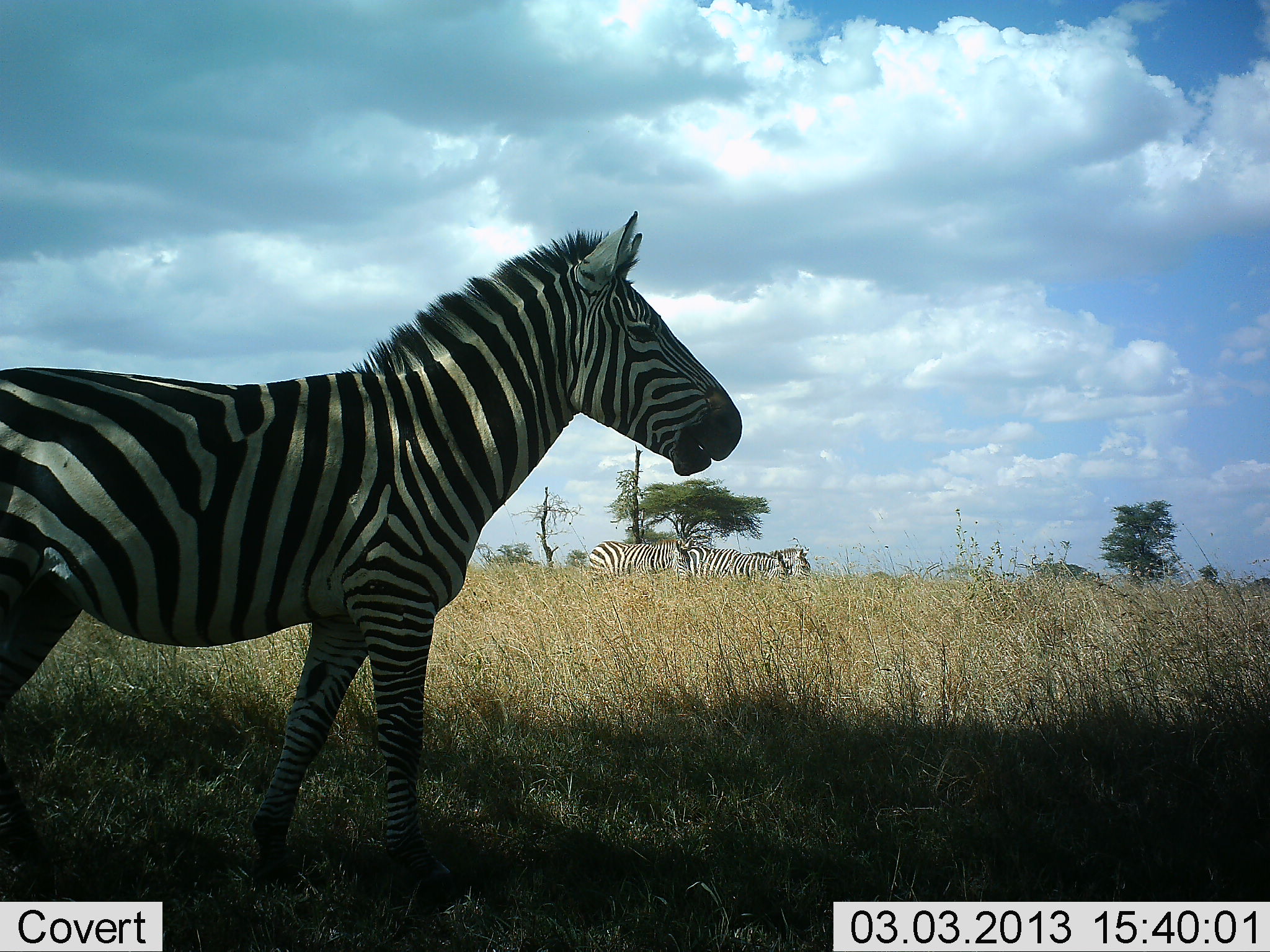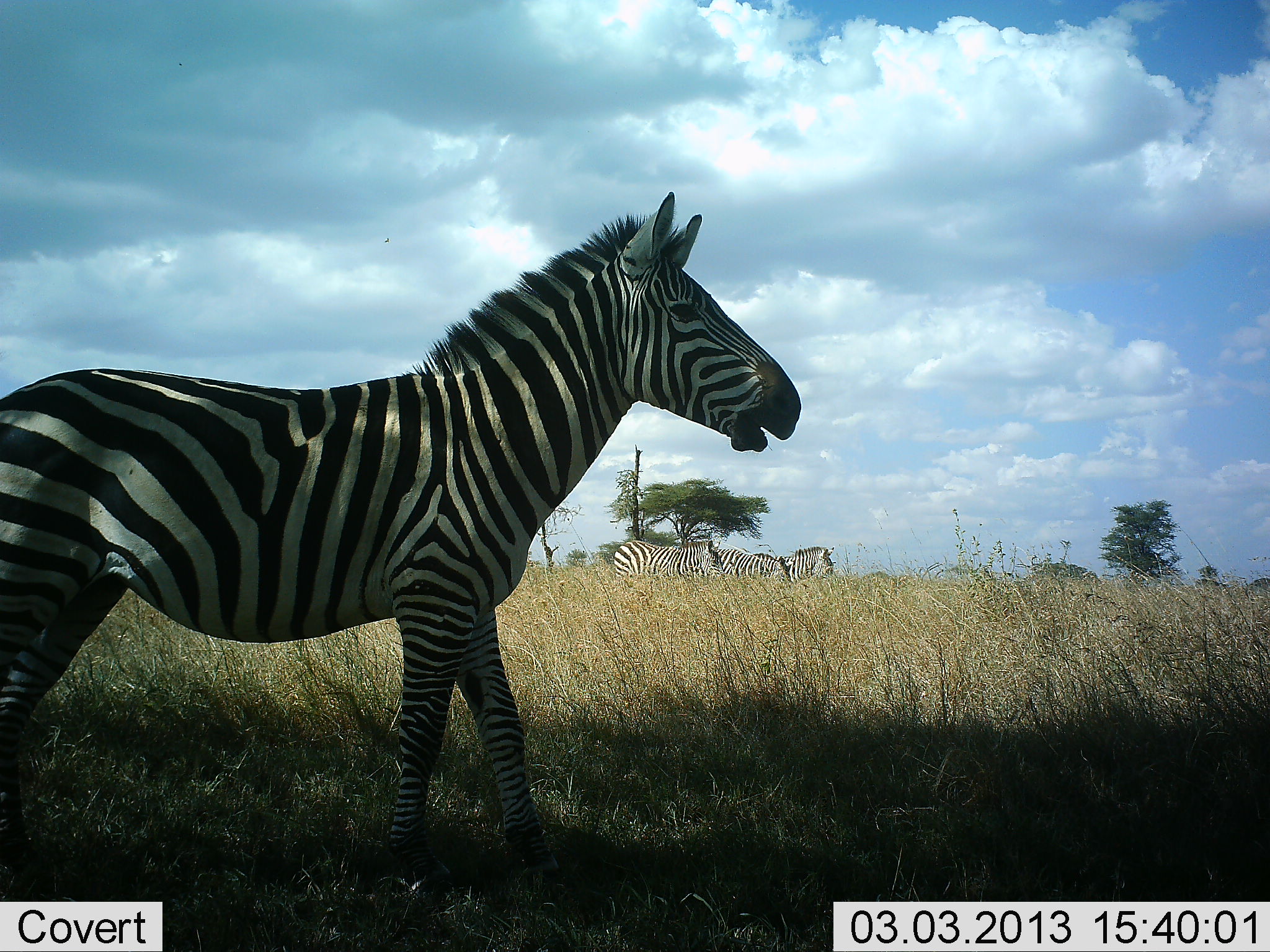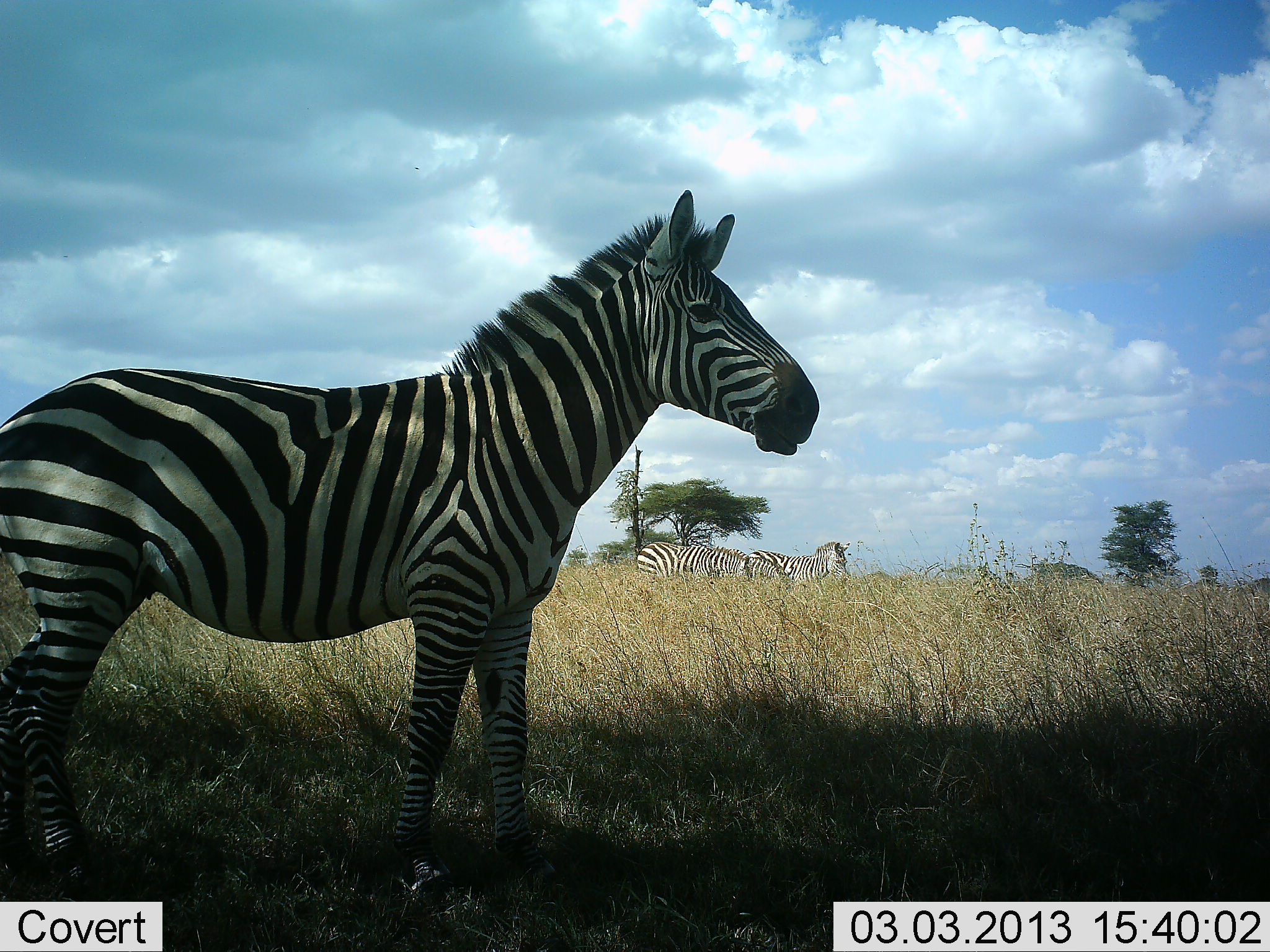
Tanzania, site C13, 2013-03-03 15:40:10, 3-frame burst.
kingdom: Animalia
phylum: Chordata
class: Mammalia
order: Perissodactyla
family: Equidae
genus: Equus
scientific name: Equus quagga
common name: plains zebra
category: zebra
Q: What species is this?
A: Zebra (plains zebra) (Equus quagga).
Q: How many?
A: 4.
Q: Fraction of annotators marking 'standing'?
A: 52%.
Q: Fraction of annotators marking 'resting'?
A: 0%.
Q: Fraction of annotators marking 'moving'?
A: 68%.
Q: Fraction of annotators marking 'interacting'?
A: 0%.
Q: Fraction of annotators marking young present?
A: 0%.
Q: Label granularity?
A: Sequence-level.